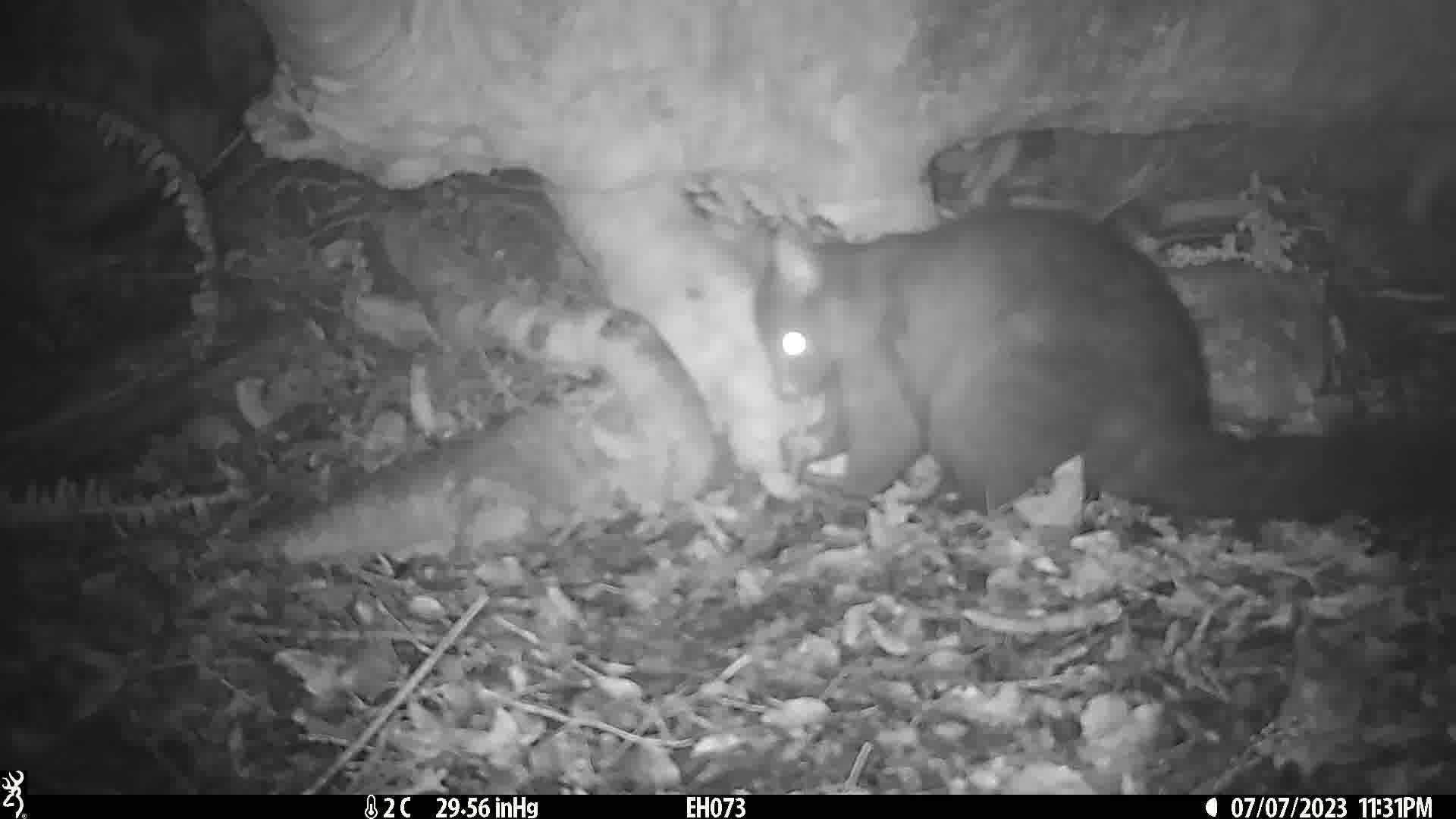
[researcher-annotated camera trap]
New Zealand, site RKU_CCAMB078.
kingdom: Animalia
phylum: Chordata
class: Mammalia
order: Diprotodontia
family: Phalangeridae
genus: Trichosurus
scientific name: Trichosurus vulpecula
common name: common brushtail possum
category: possum